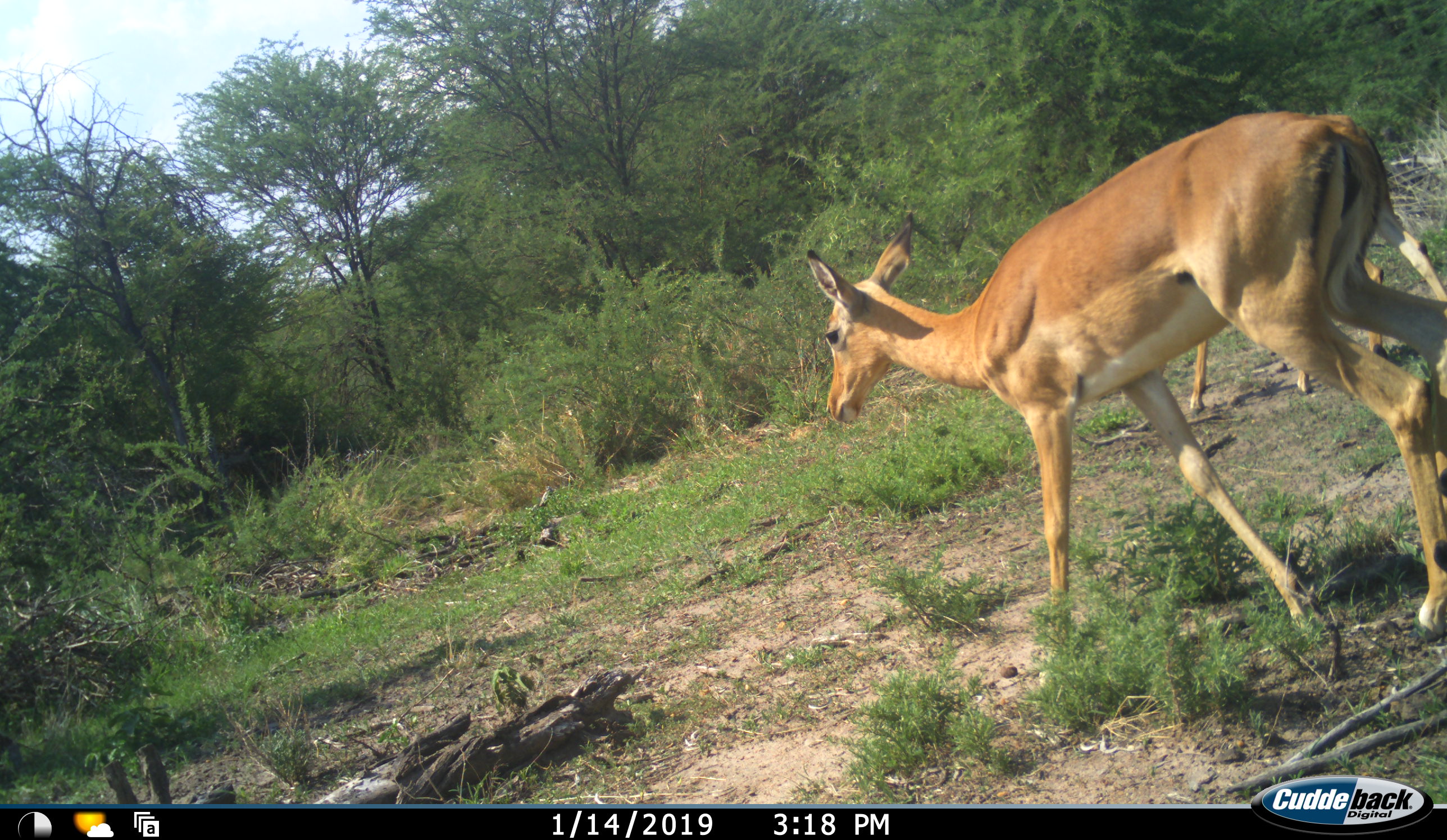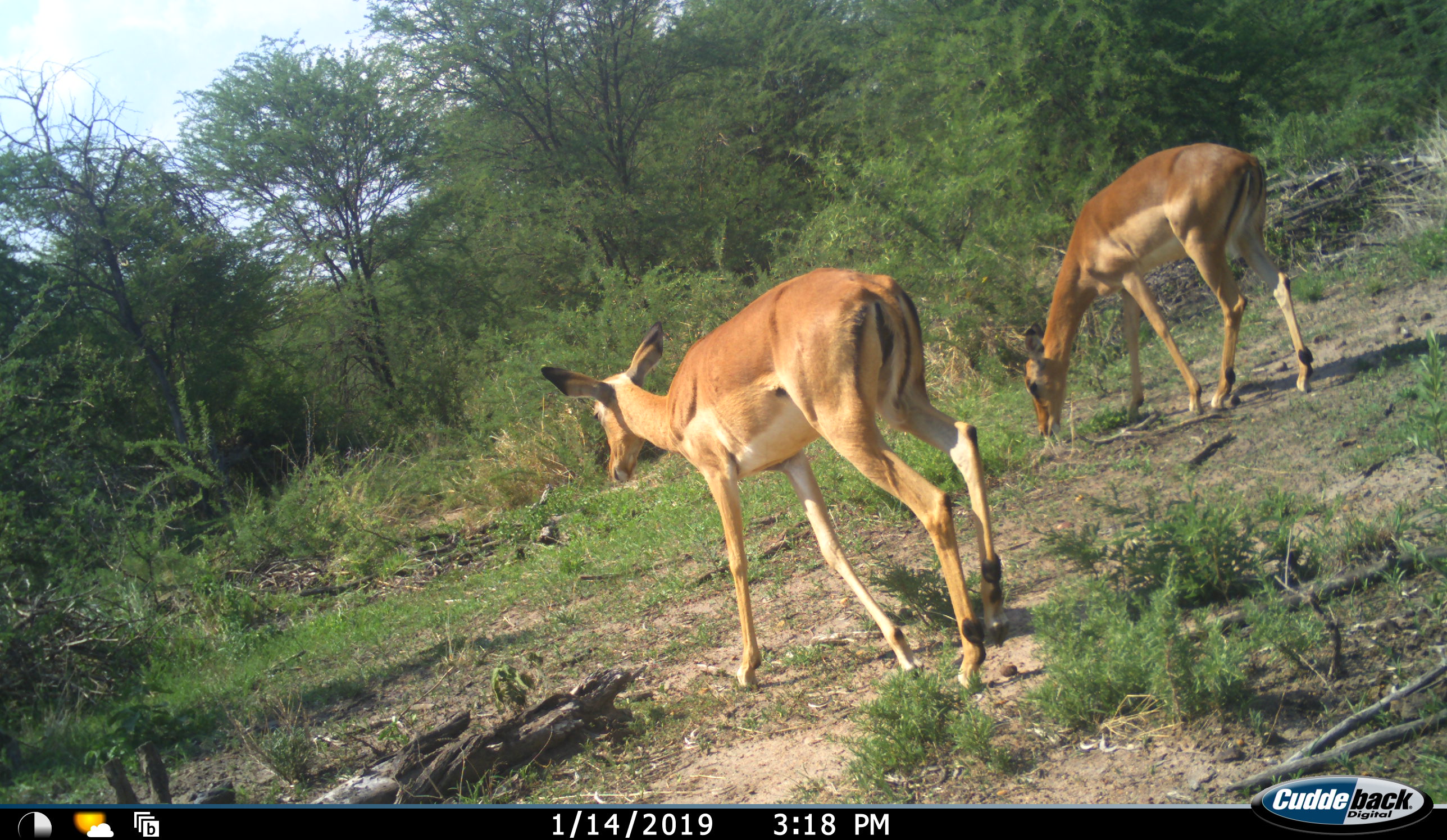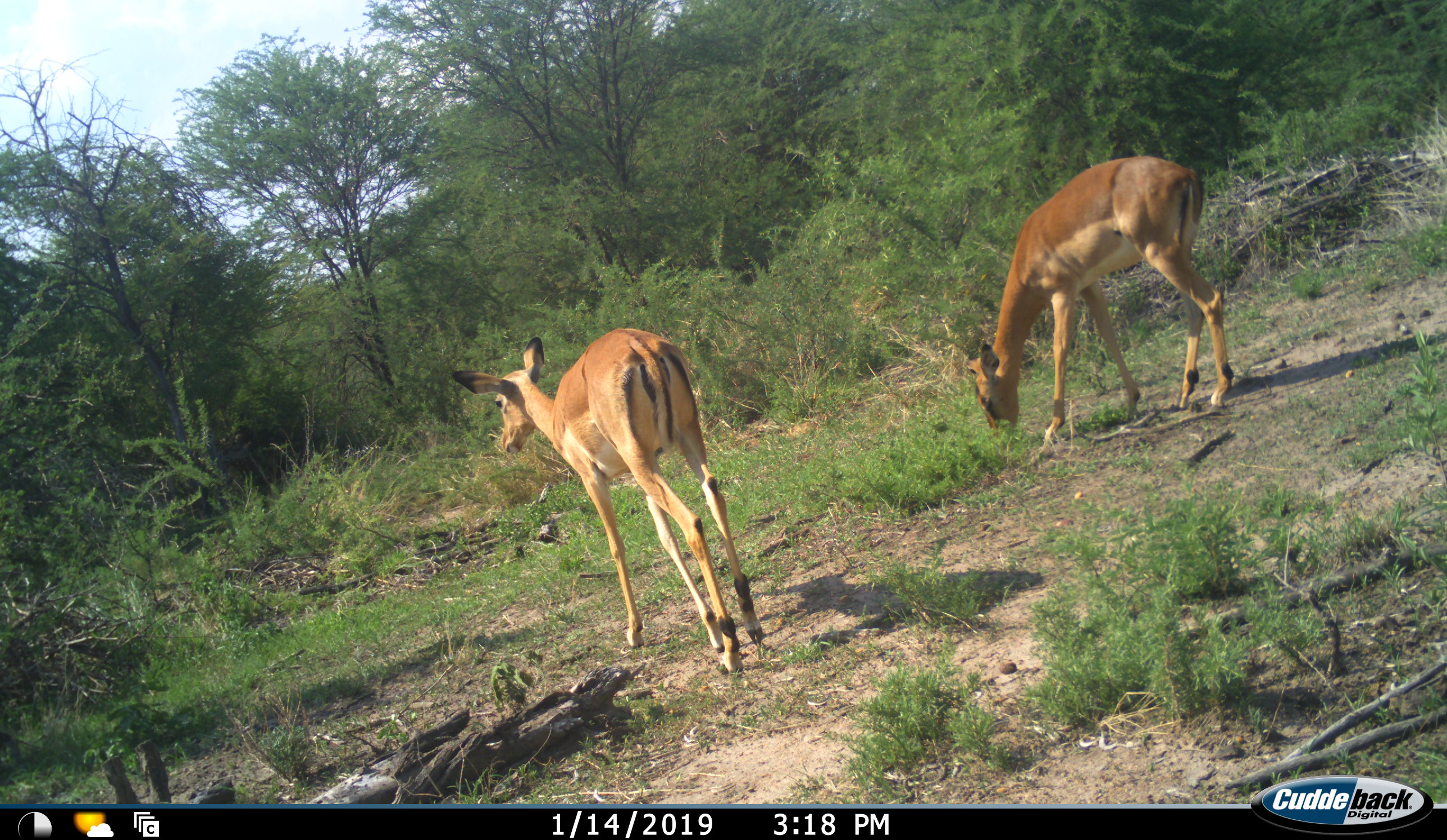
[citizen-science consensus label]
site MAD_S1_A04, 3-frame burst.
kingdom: Animalia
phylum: Chordata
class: Mammalia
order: Artiodactyla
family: Bovidae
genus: Aepyceros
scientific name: Aepyceros melampus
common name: impala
Impala (Aepyceros melampus), count 2. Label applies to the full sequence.